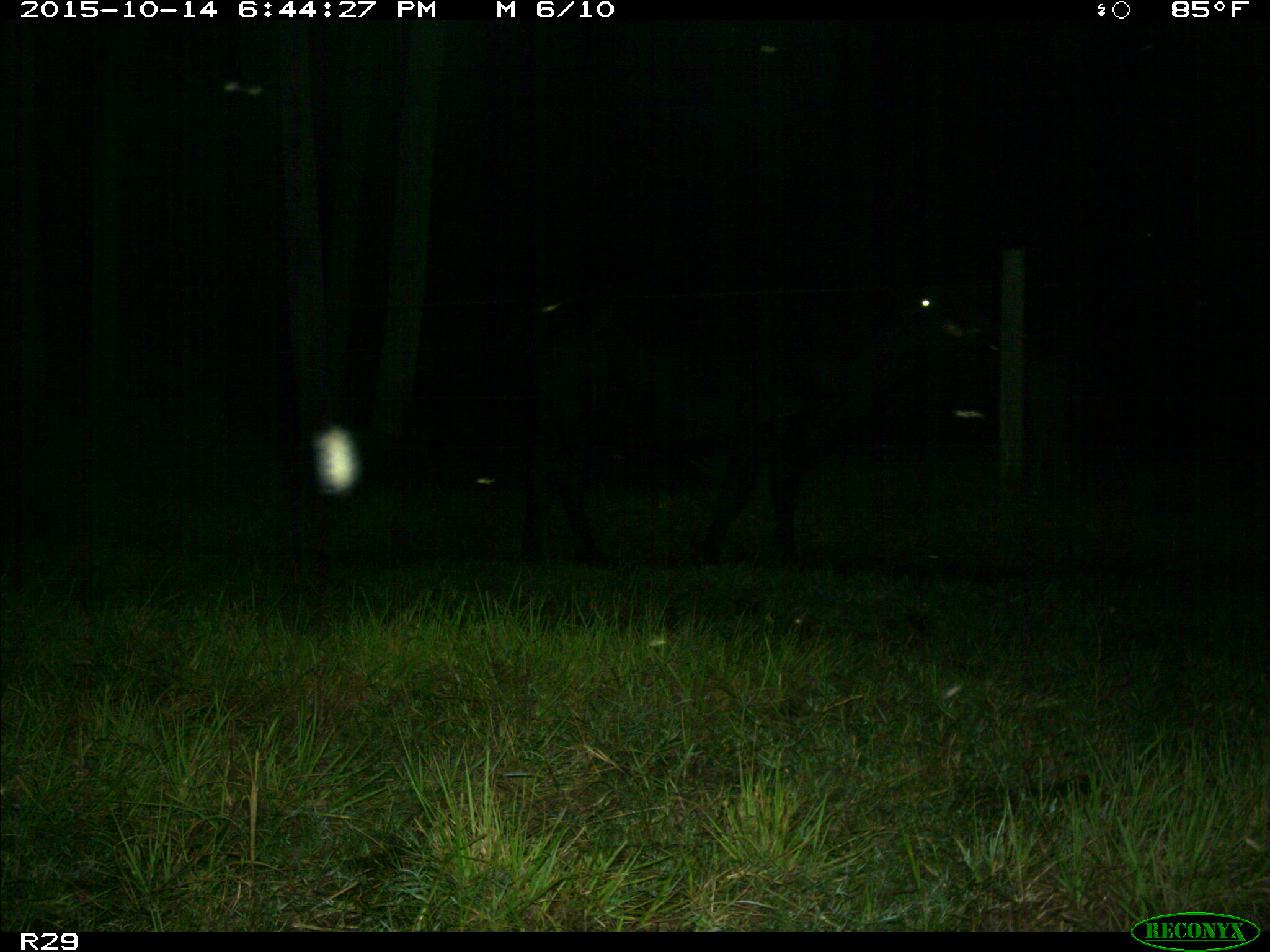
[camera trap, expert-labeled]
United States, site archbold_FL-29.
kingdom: Animalia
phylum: Chordata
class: Mammalia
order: Artiodactyla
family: Bovidae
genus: Bos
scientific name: Bos taurus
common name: domestic cow